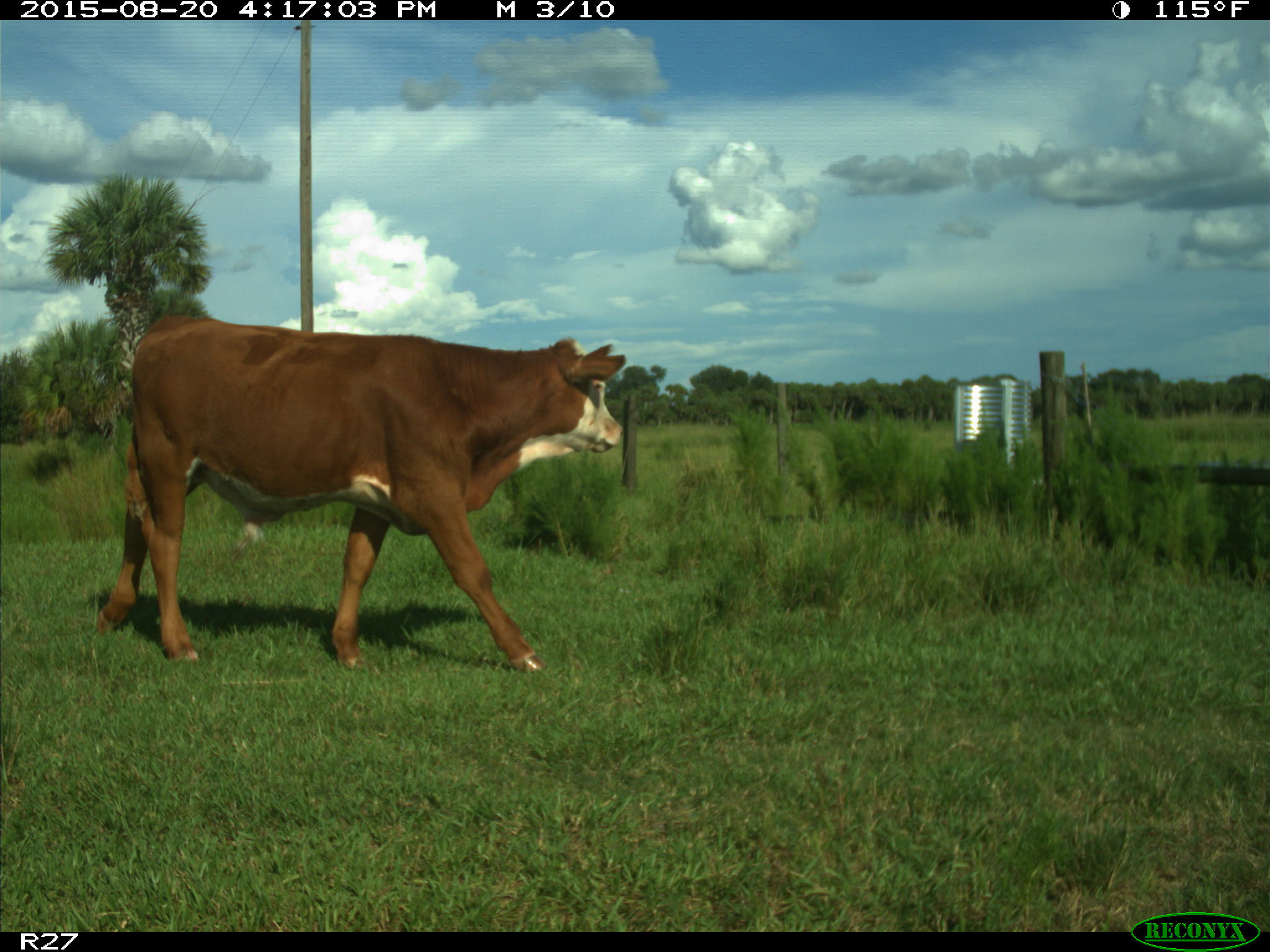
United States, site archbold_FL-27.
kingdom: Animalia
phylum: Chordata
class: Mammalia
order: Artiodactyla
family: Bovidae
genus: Bos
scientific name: Bos taurus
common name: domestic cow